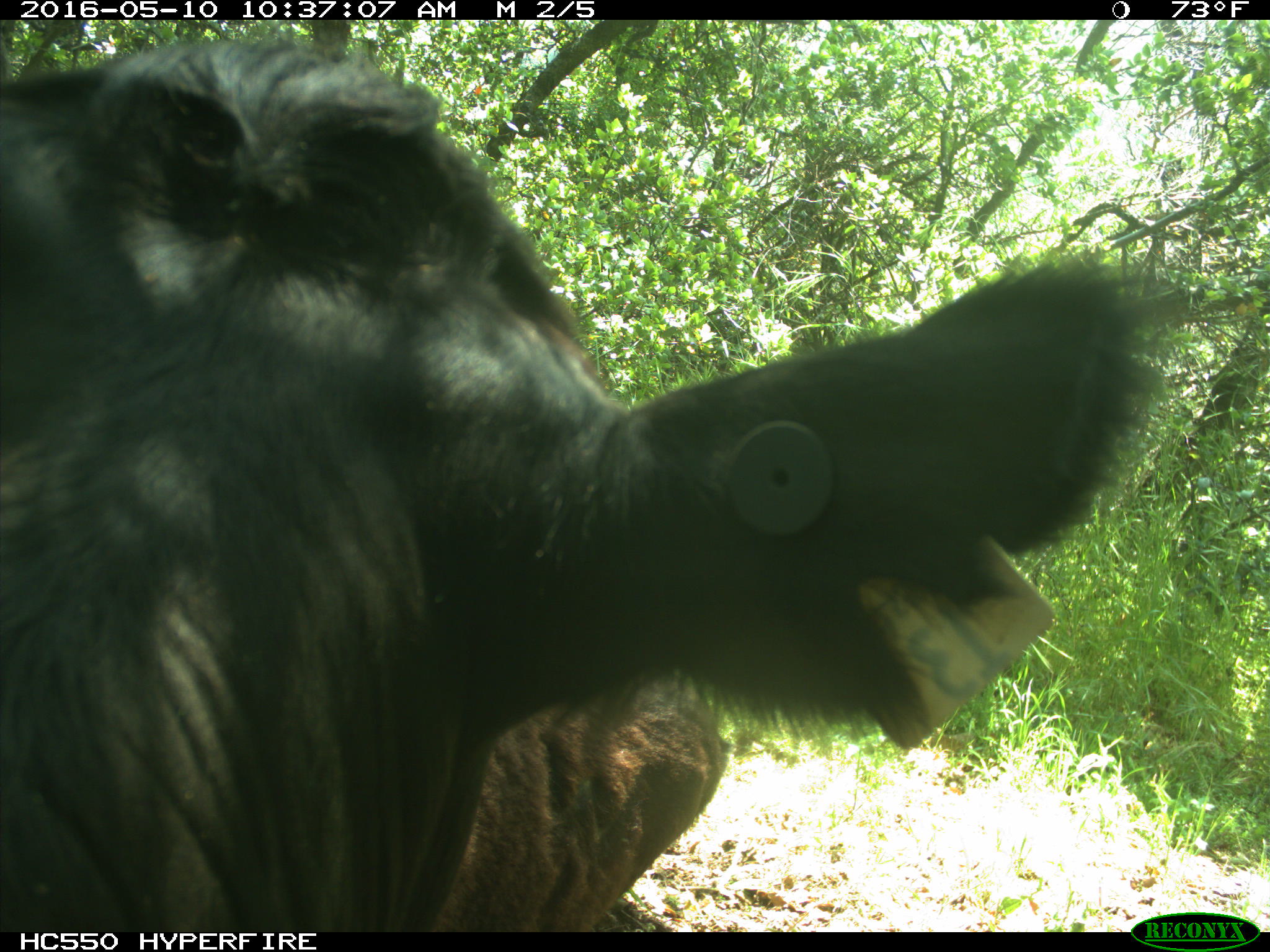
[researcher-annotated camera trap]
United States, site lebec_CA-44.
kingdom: Animalia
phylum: Chordata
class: Mammalia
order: Artiodactyla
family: Bovidae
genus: Bos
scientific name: Bos taurus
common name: domestic cow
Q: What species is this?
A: Bos taurus (domestic cow).